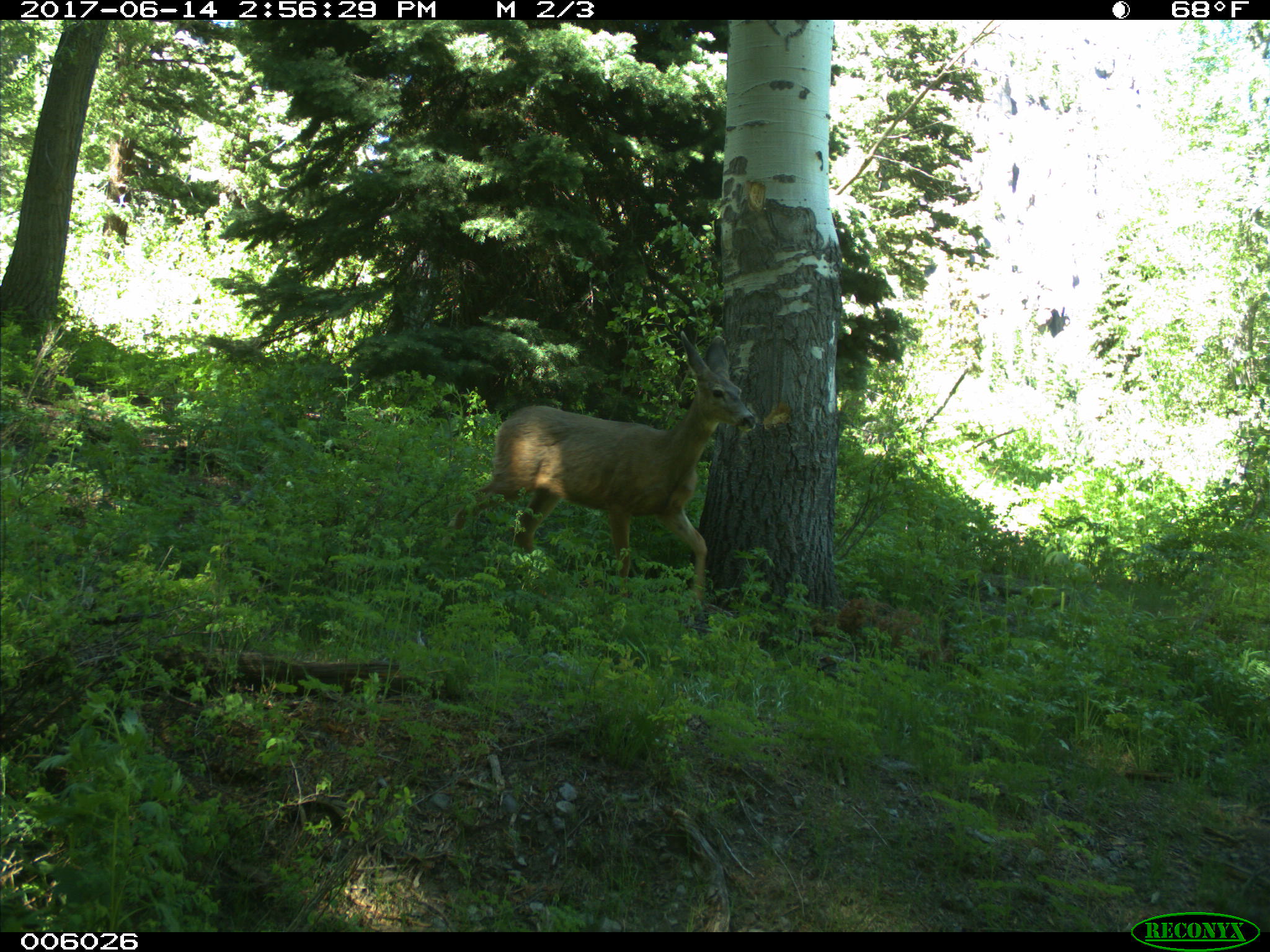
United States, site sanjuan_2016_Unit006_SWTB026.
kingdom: Animalia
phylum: Chordata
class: Mammalia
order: Artiodactyla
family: Cervidae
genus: Odocoileus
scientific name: Odocoileus hemionus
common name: mule deer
Odocoileus hemionus (mule deer).